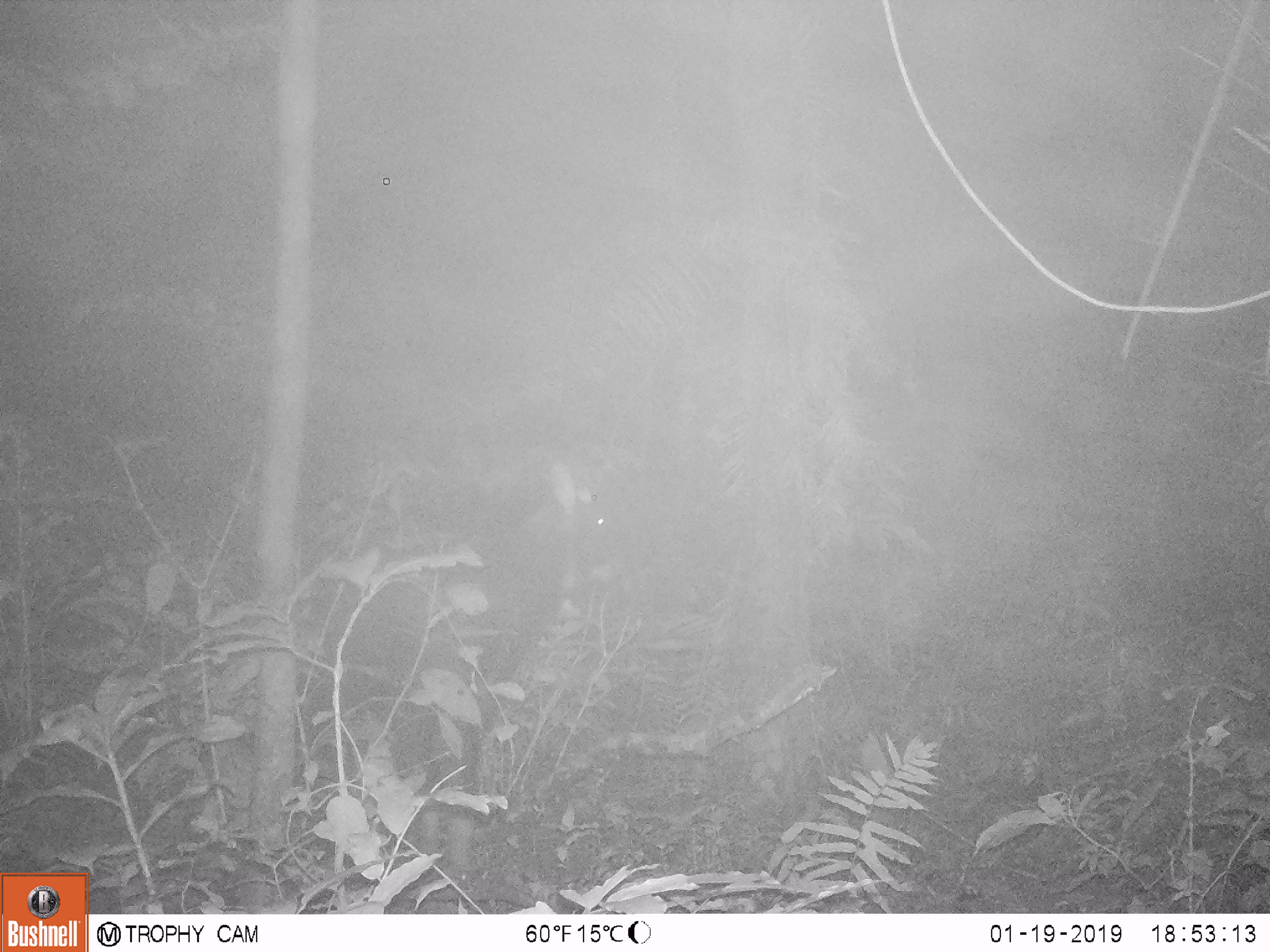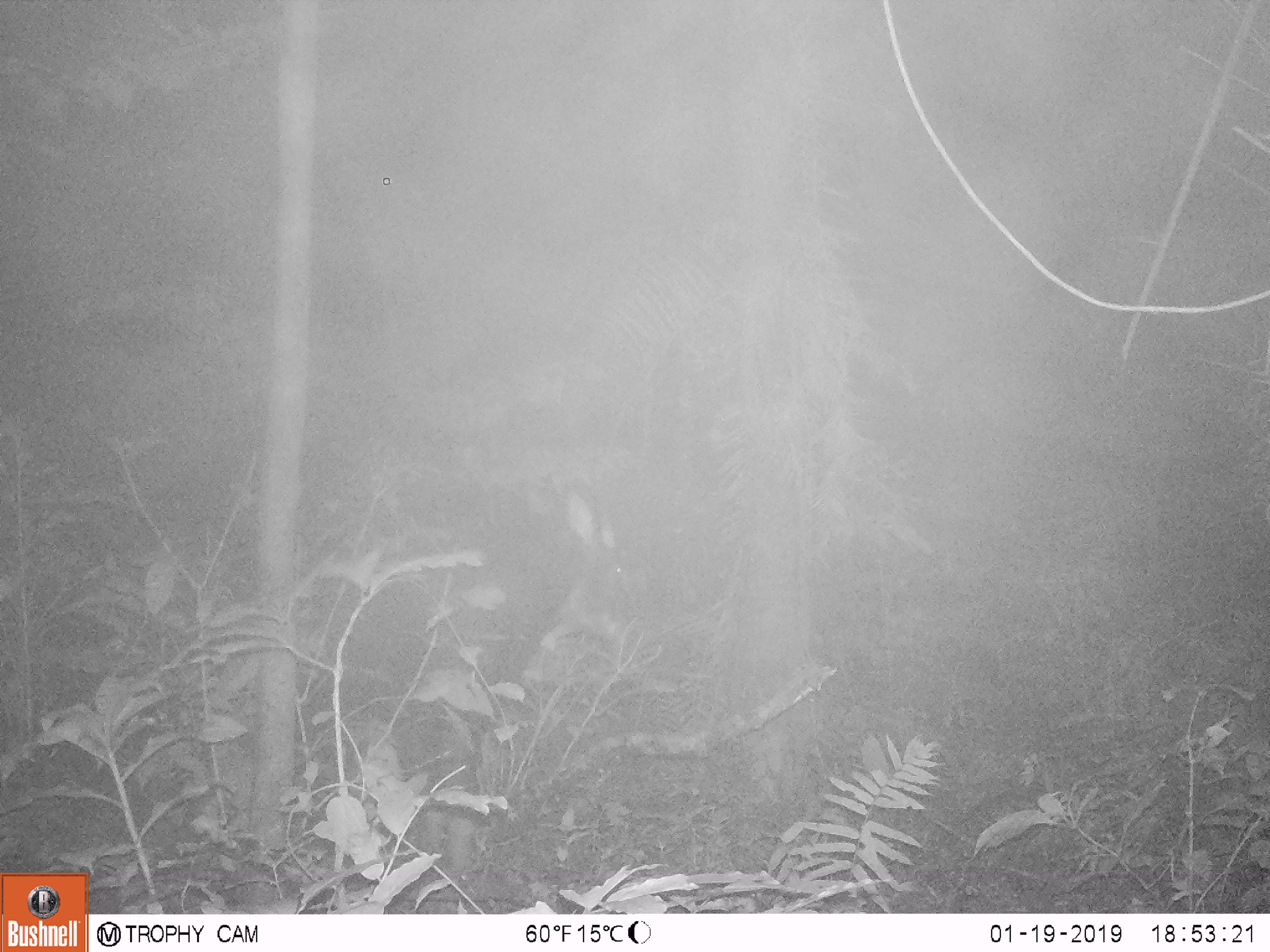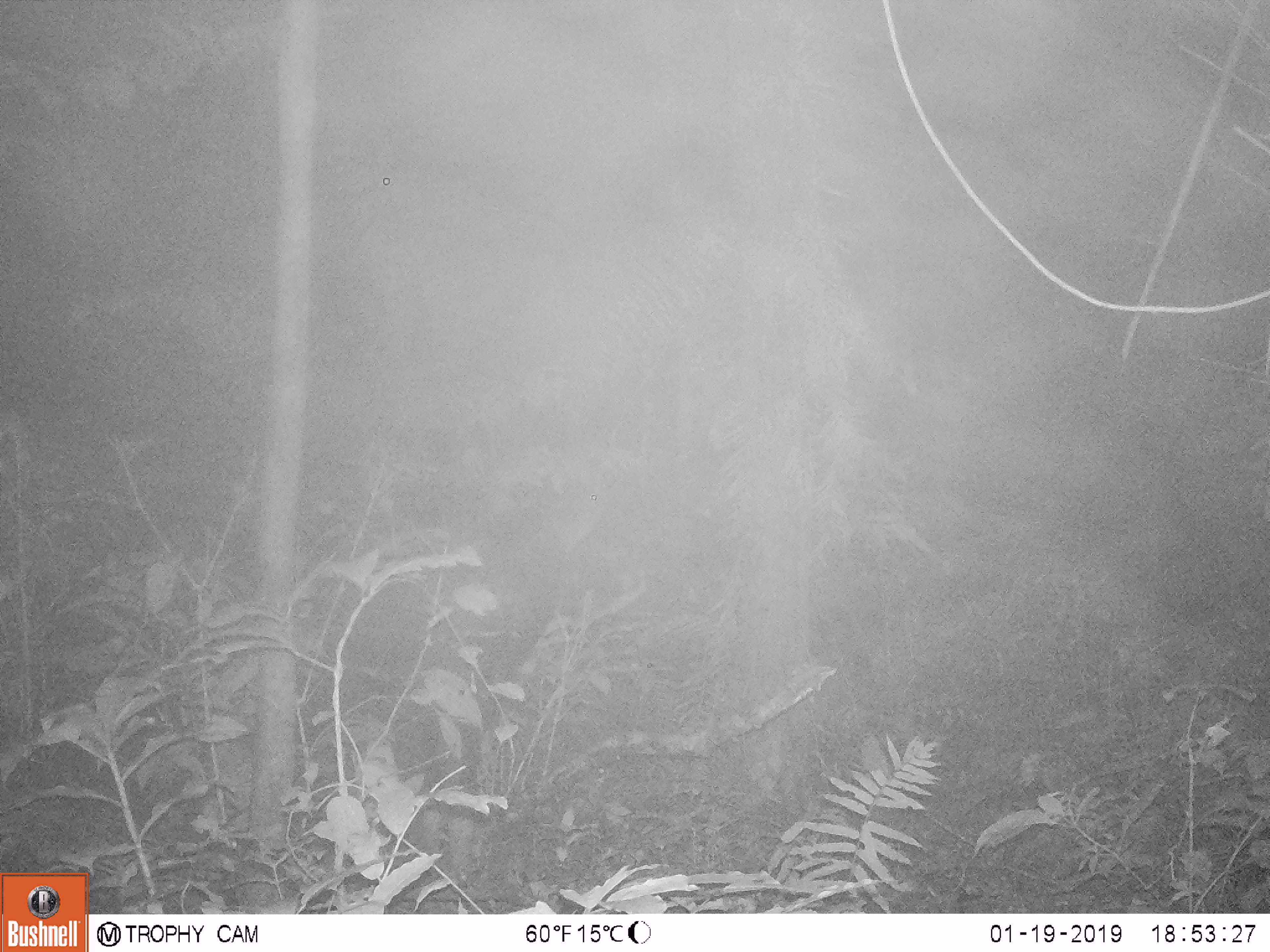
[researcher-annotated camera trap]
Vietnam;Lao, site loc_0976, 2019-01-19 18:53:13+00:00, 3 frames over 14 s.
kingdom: Animalia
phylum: Chordata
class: Mammalia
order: Artiodactyla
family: Bovidae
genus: Capricornis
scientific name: Capricornis sumatraensis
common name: chinese serow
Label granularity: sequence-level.